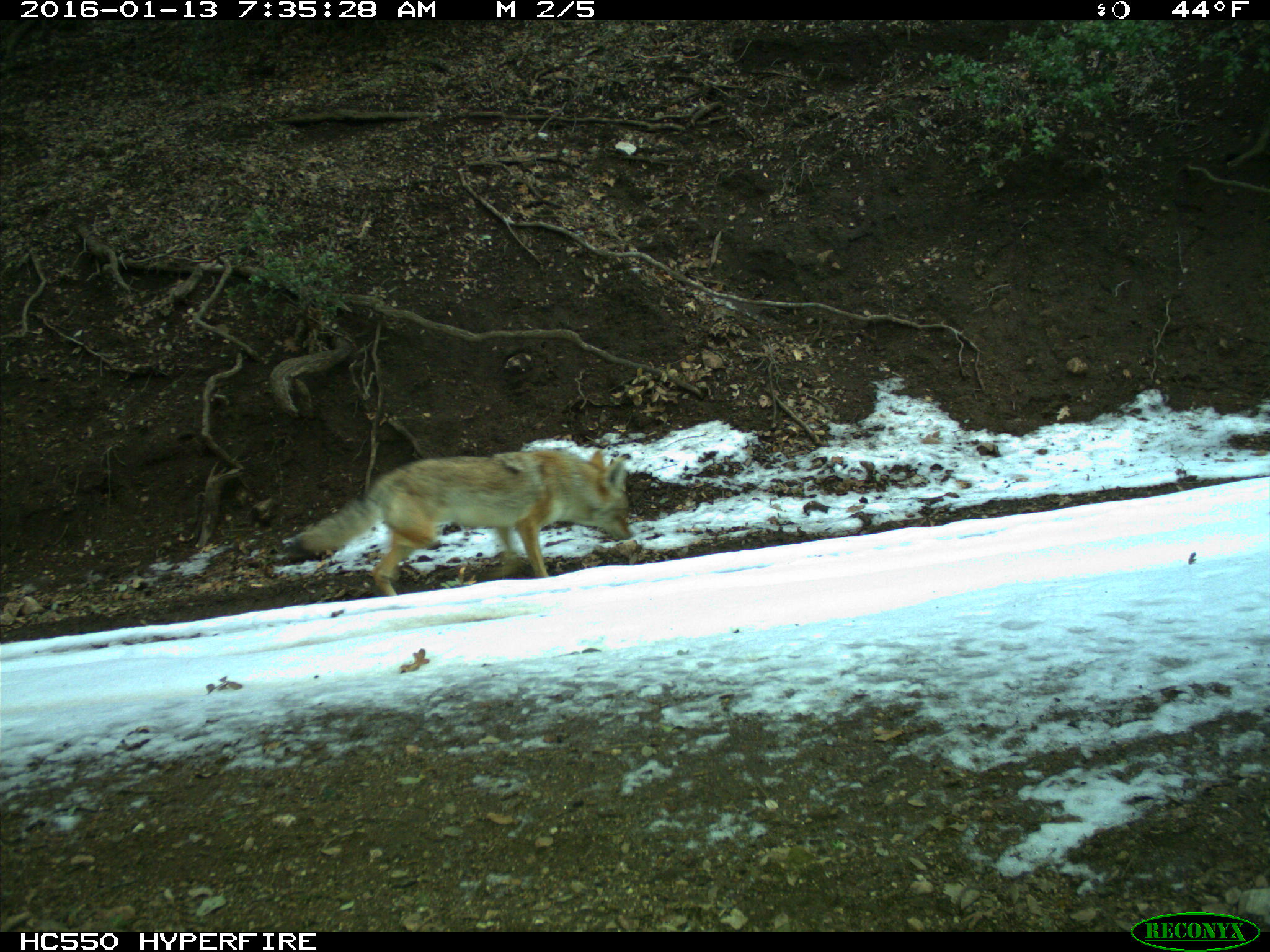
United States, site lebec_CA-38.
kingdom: Animalia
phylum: Chordata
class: Mammalia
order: Carnivora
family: Canidae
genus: Canis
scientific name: Canis latrans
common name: coyote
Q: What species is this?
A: Canis latrans (coyote).